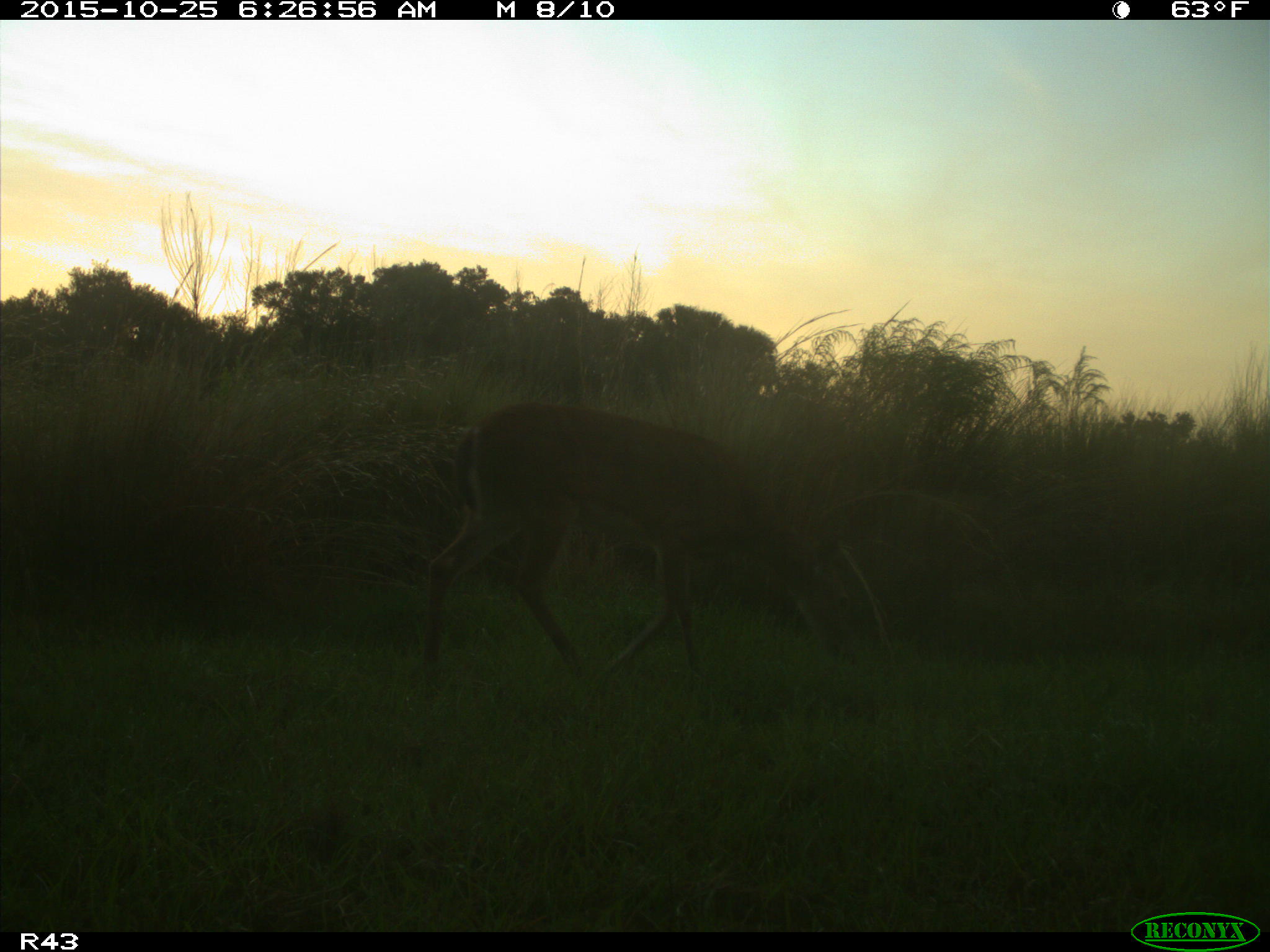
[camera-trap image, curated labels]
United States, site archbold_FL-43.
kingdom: Animalia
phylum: Chordata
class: Mammalia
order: Artiodactyla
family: Cervidae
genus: Odocoileus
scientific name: Odocoileus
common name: deer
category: unidentified deer